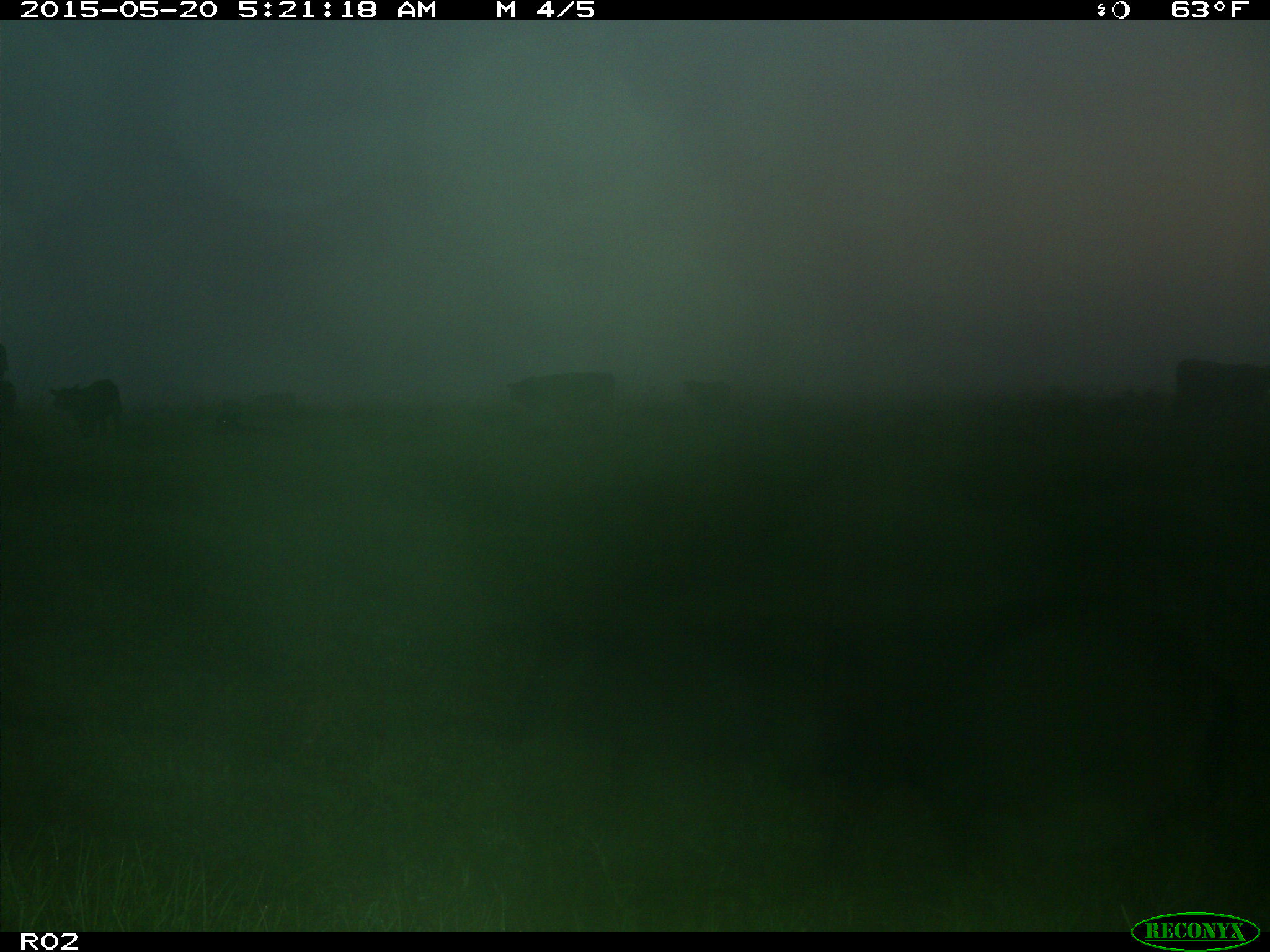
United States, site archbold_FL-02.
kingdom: Animalia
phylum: Chordata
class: Mammalia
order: Artiodactyla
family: Bovidae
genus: Bos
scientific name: Bos taurus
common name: domestic cow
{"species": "Bos taurus (domestic cow)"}